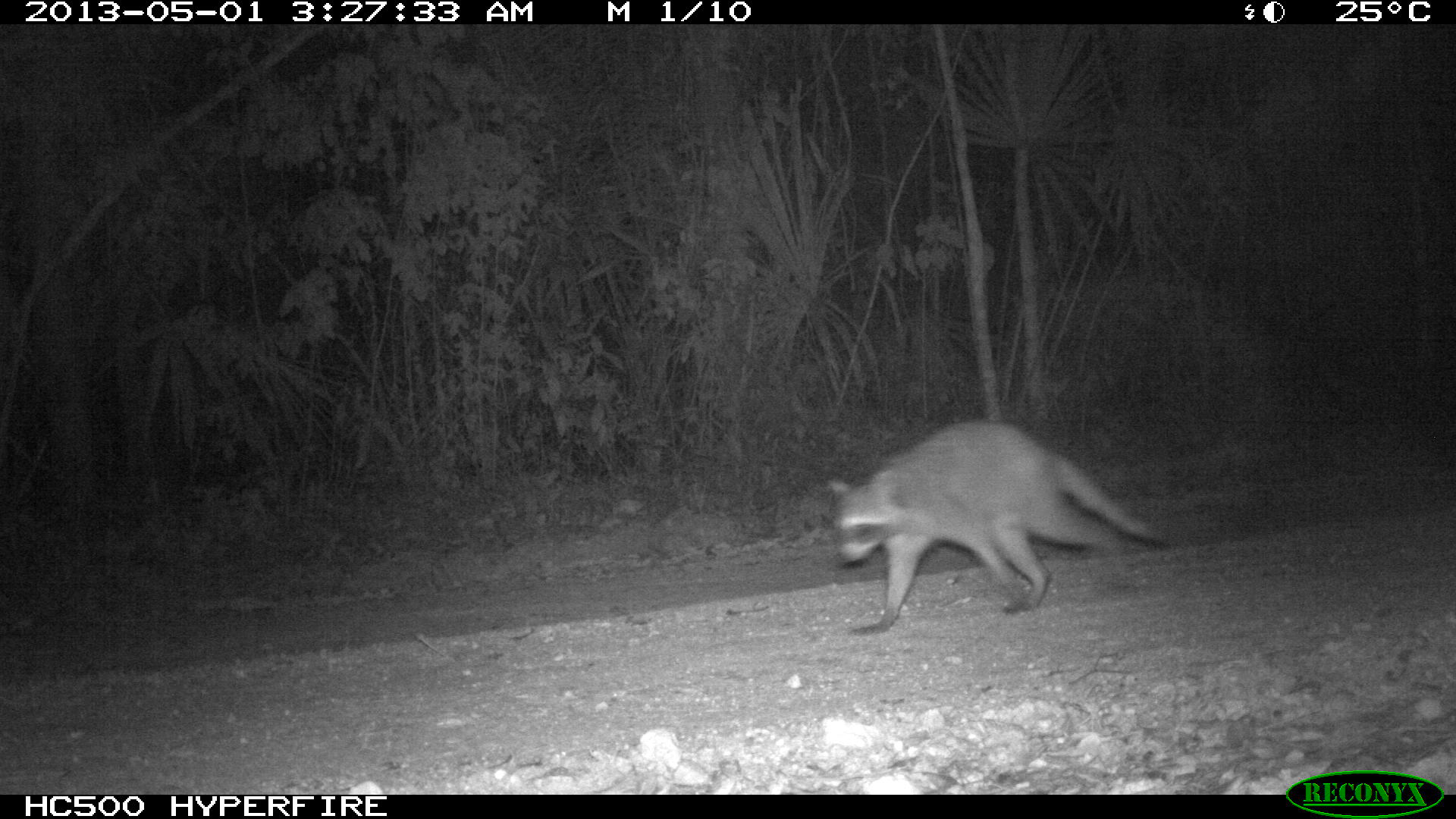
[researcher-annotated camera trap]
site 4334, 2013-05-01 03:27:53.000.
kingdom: Animalia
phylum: Chordata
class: Mammalia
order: Carnivora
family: Procyonidae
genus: Procyon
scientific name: Procyon lotor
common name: common raccoon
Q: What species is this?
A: Procyon lotor (common raccoon).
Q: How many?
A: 1.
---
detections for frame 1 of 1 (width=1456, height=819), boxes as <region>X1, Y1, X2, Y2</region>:
procyon lotor: <region>826, 416, 1163, 634</region>